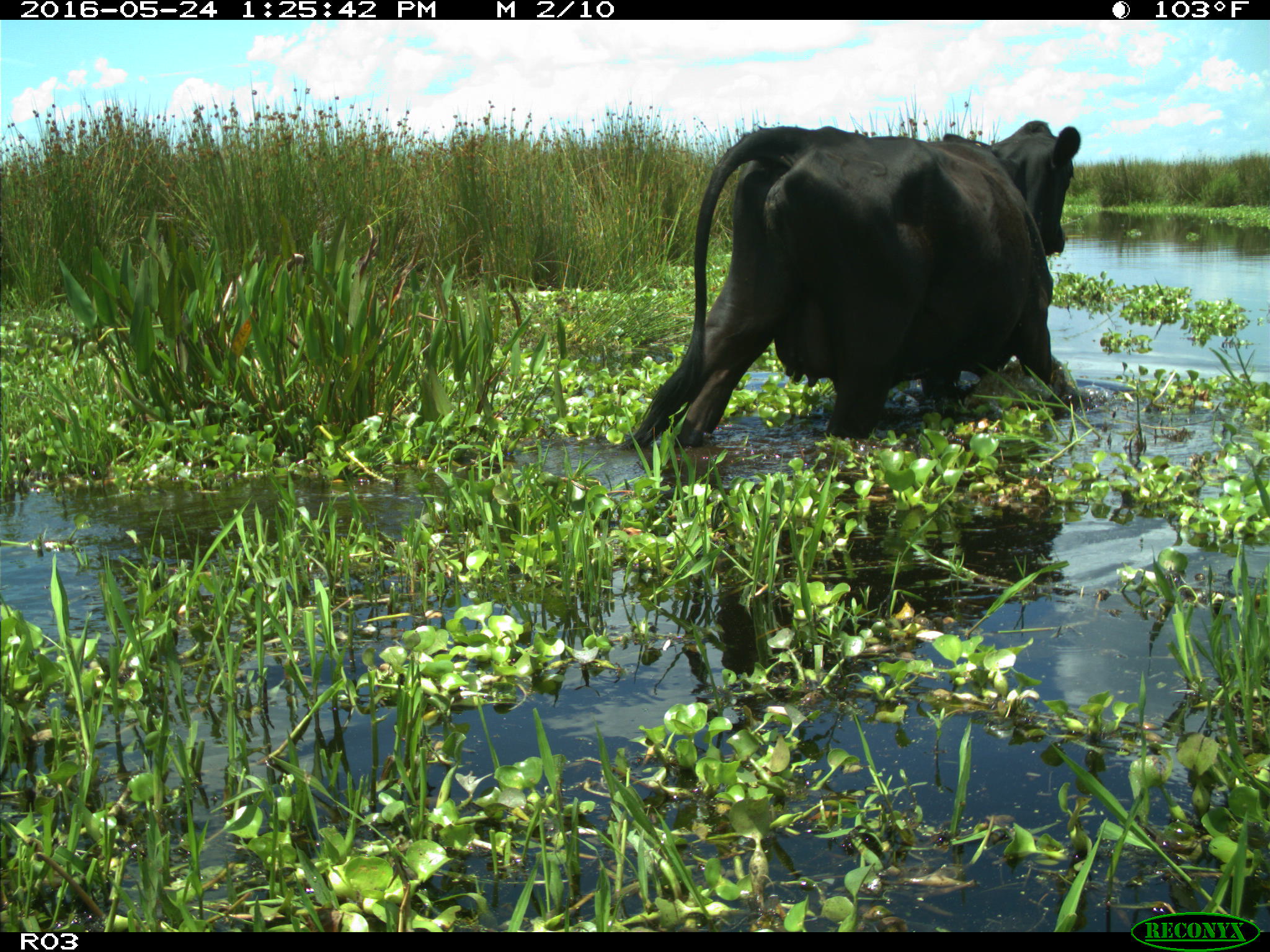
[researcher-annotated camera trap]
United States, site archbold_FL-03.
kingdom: Animalia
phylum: Chordata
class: Mammalia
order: Artiodactyla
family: Bovidae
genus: Bos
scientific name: Bos taurus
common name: domestic cow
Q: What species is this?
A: Bos taurus (domestic cow).